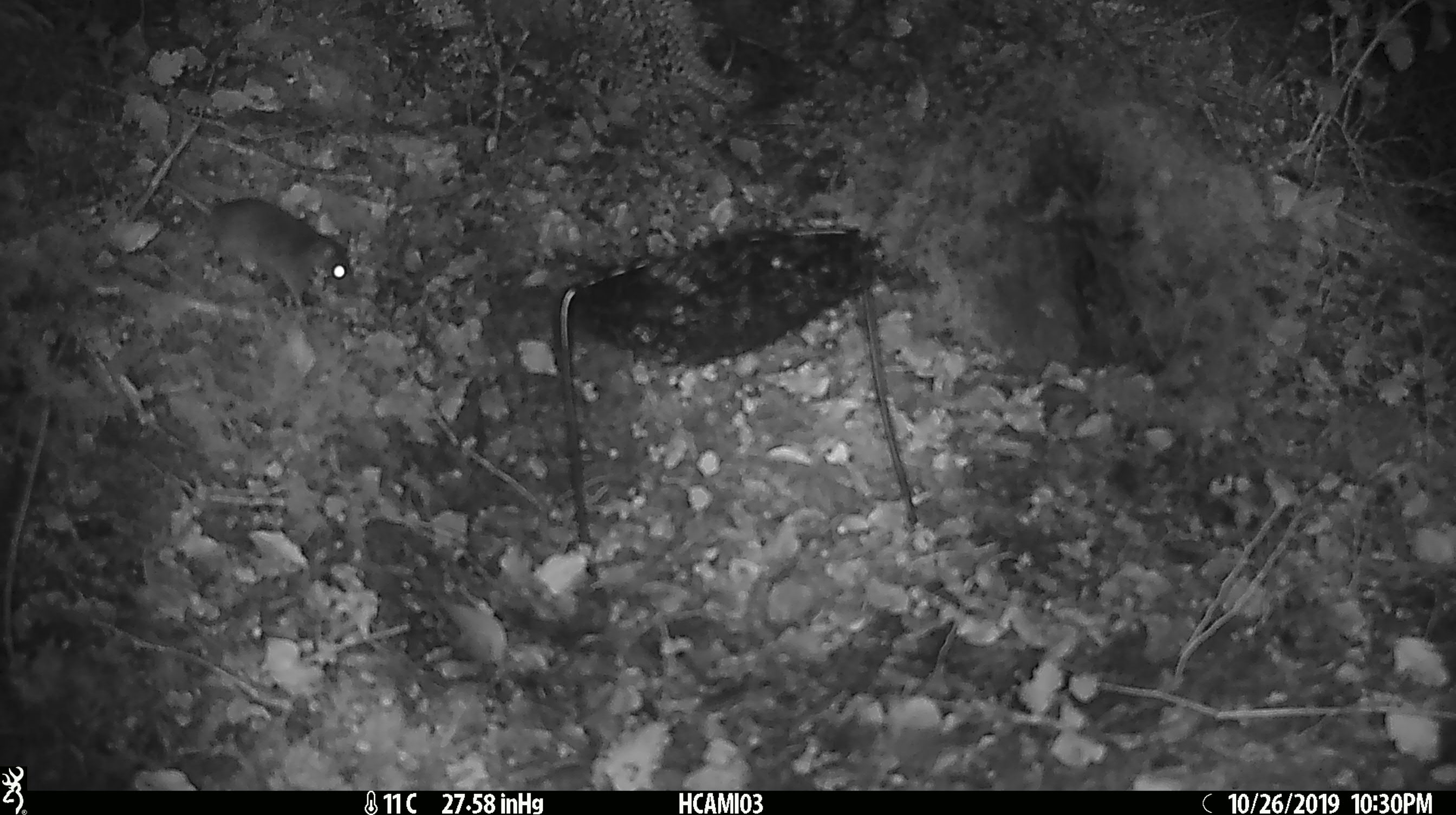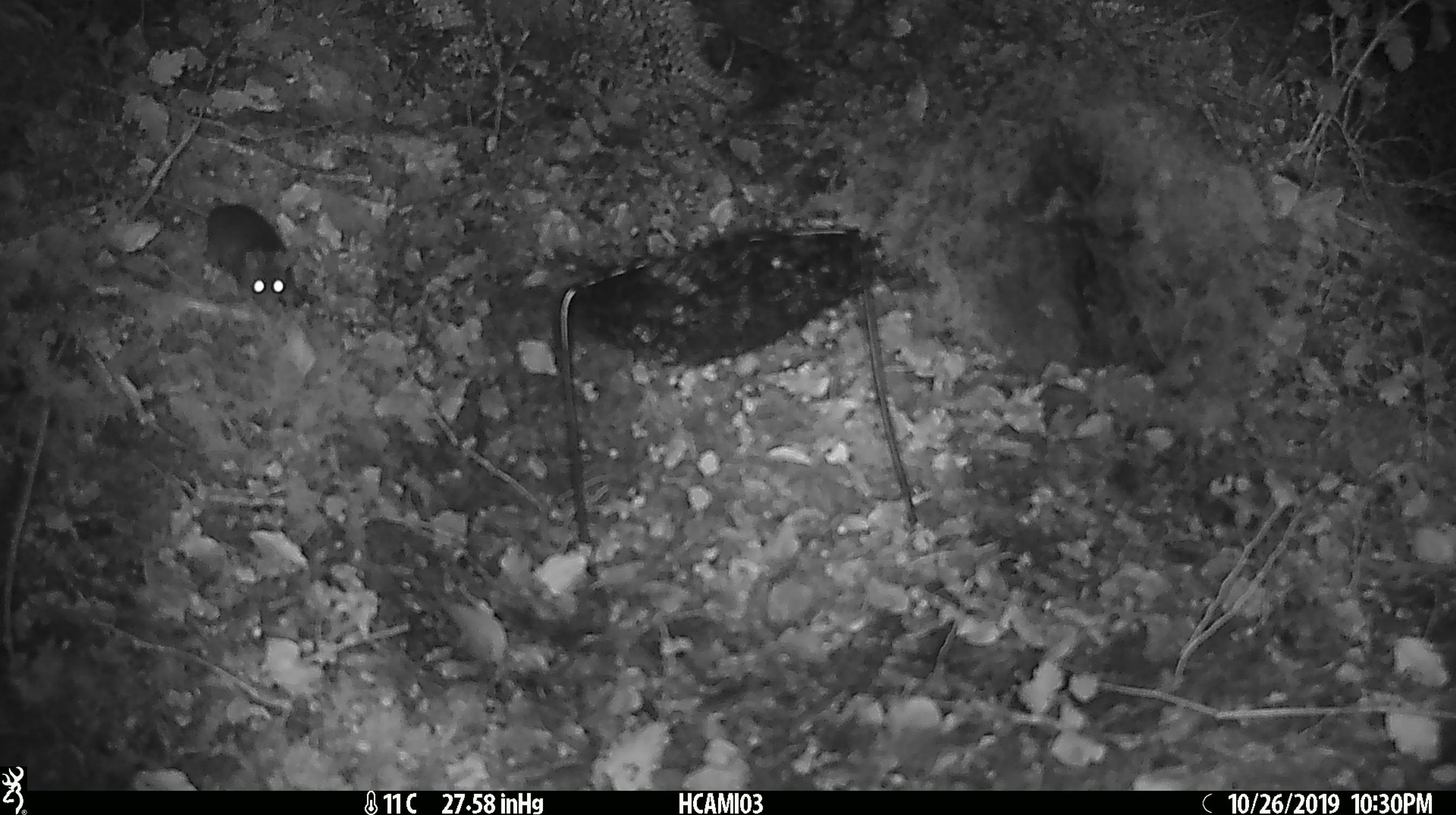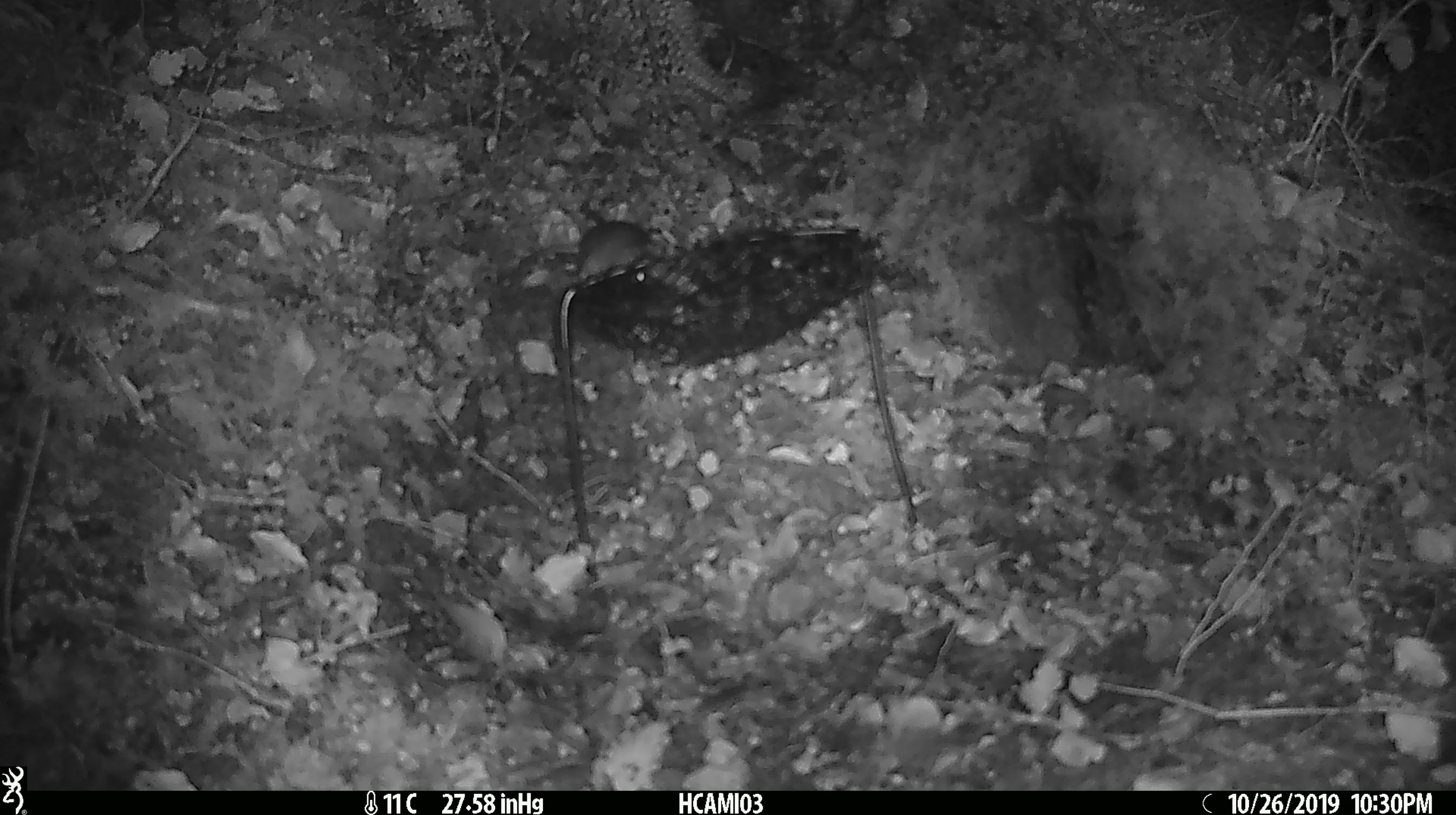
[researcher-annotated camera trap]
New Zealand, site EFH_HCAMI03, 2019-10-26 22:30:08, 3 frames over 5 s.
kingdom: Animalia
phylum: Chordata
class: Mammalia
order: Rodentia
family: Muridae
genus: Mus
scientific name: Mus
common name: mouse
Mouse (Mus).